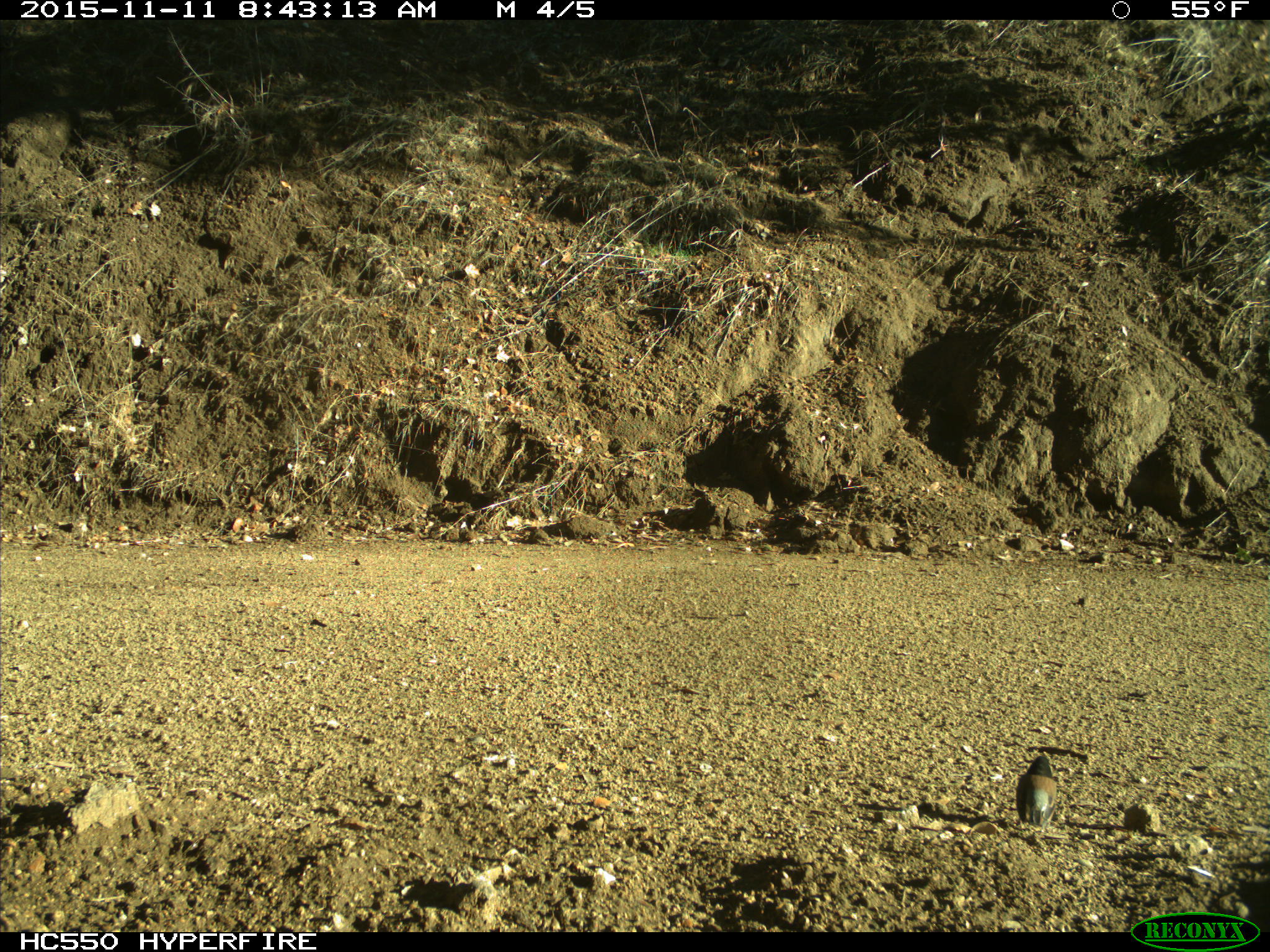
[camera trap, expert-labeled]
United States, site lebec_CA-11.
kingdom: Animalia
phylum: Chordata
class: Aves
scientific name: Aves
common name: birds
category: unidentified bird